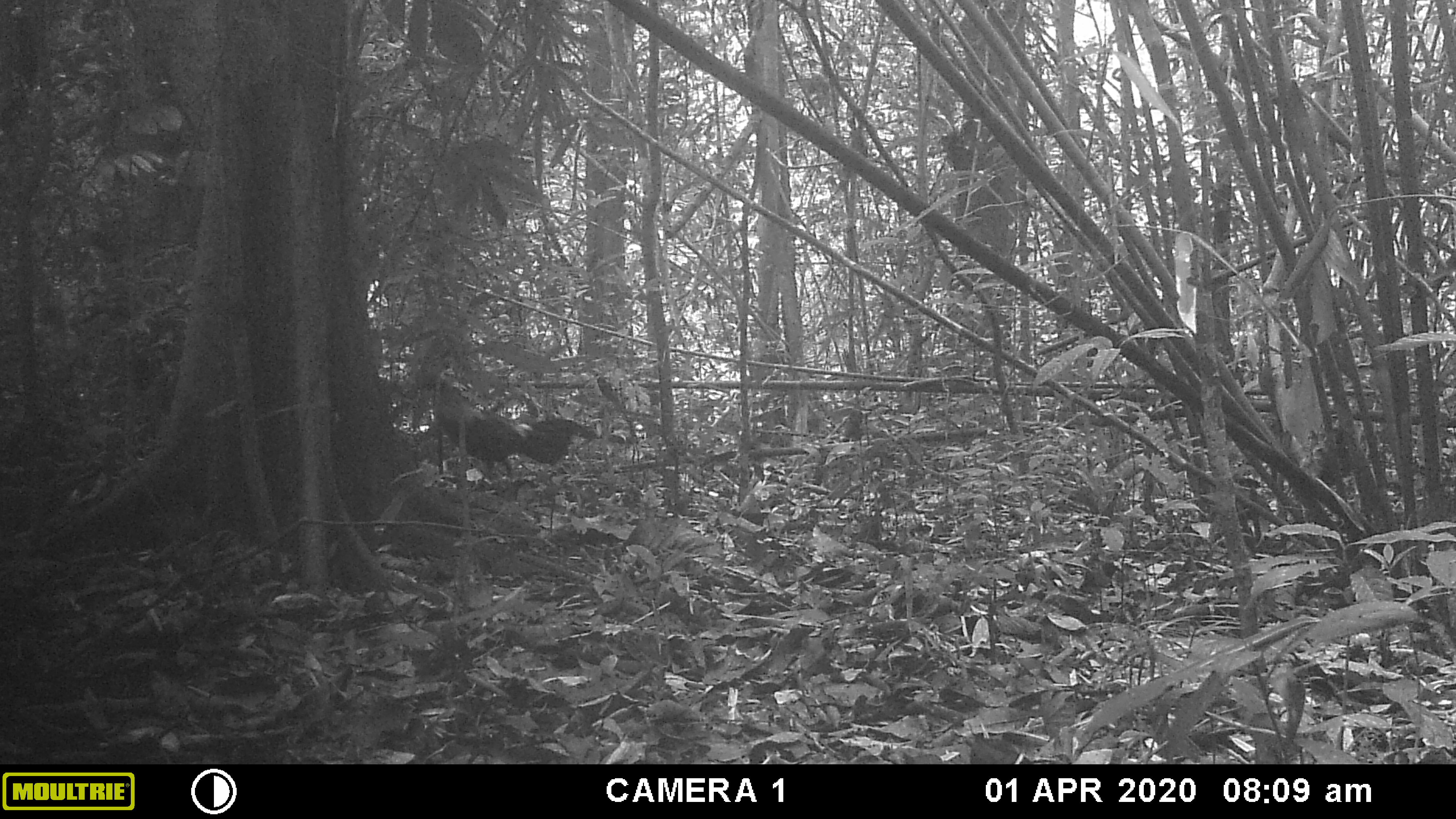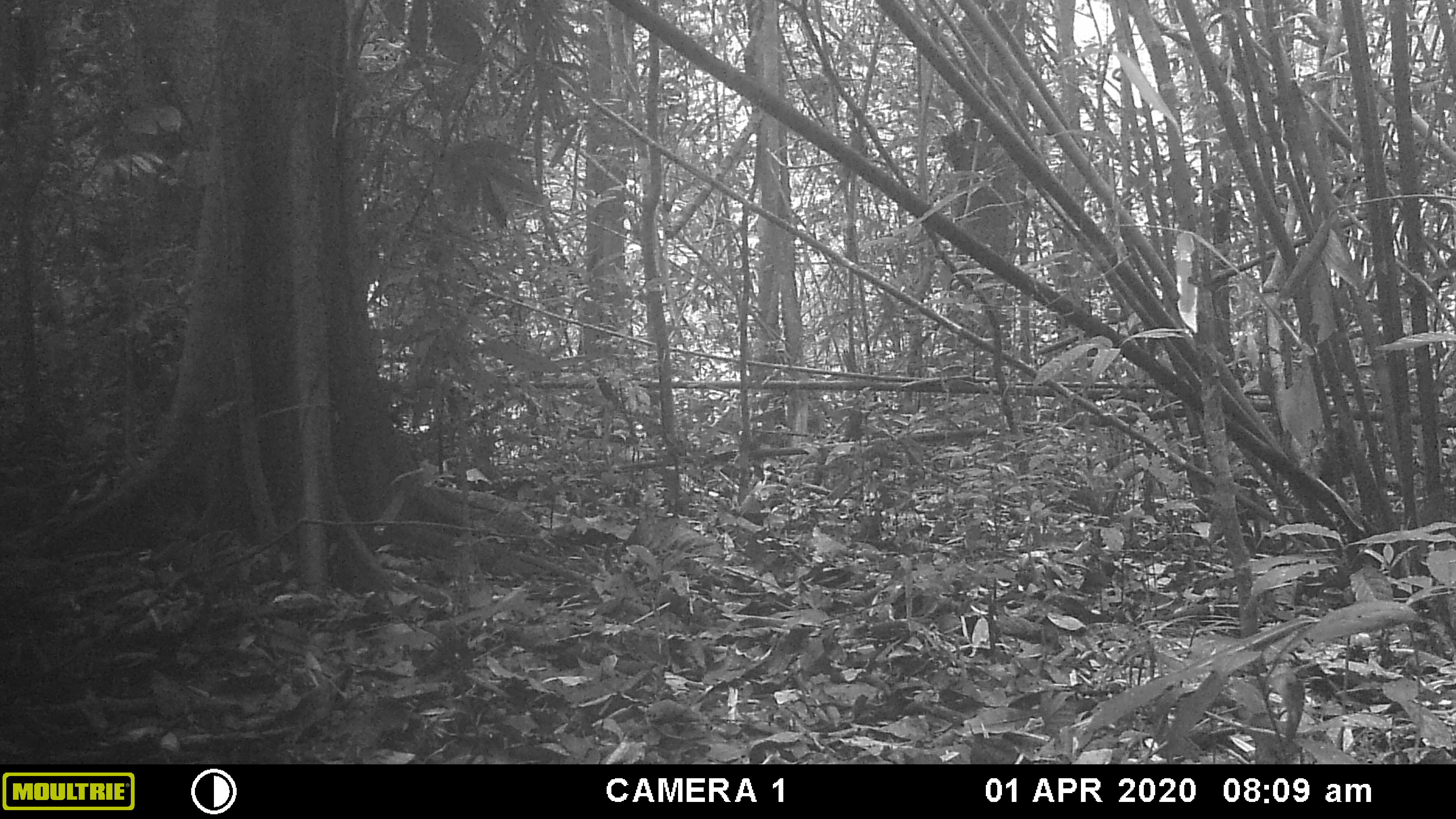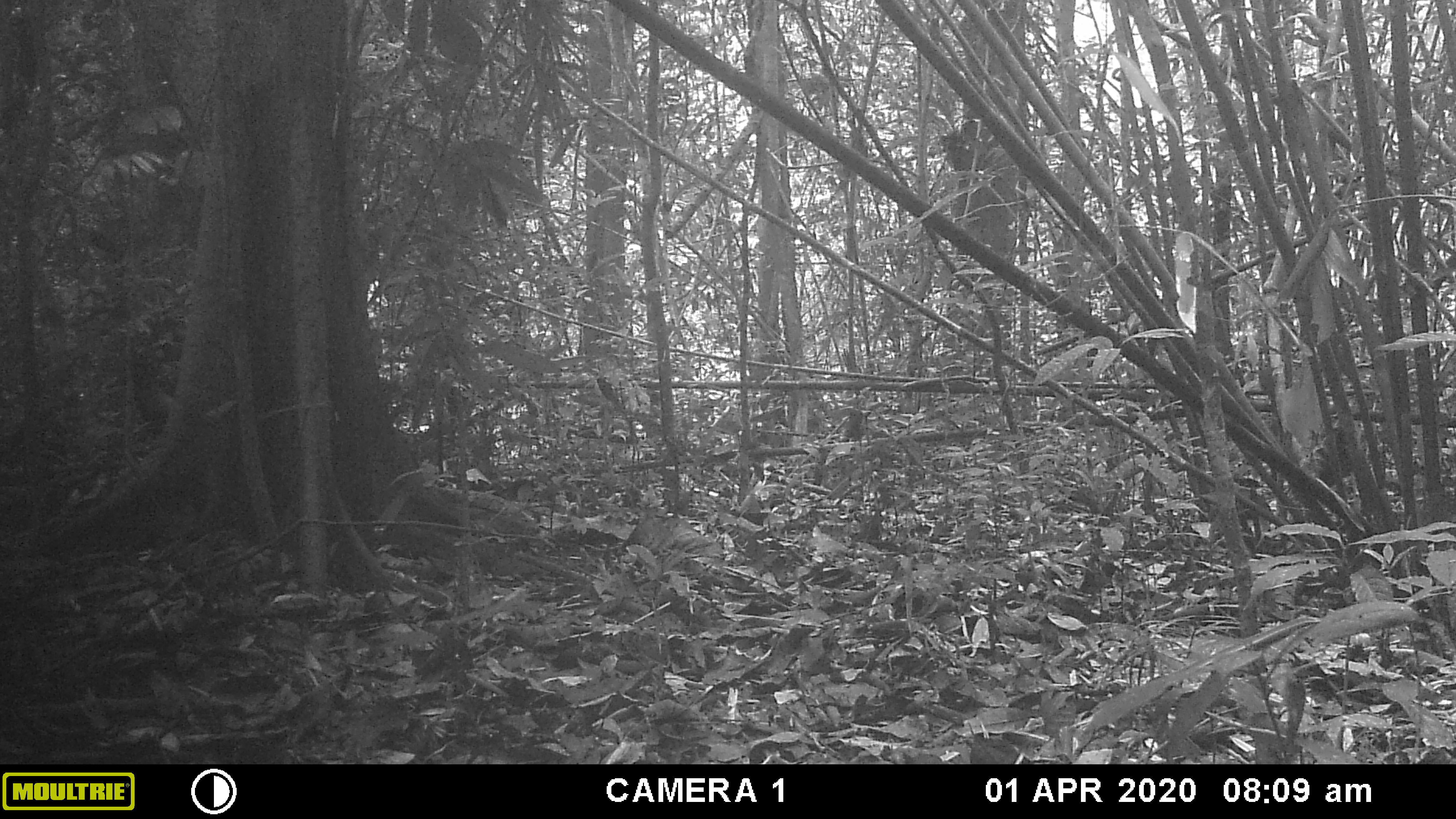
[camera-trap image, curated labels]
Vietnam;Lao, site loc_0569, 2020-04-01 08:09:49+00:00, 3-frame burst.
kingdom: Animalia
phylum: Chordata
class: Aves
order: Galliformes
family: Phasianidae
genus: Gallus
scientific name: Gallus gallus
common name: red junglefowl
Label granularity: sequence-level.